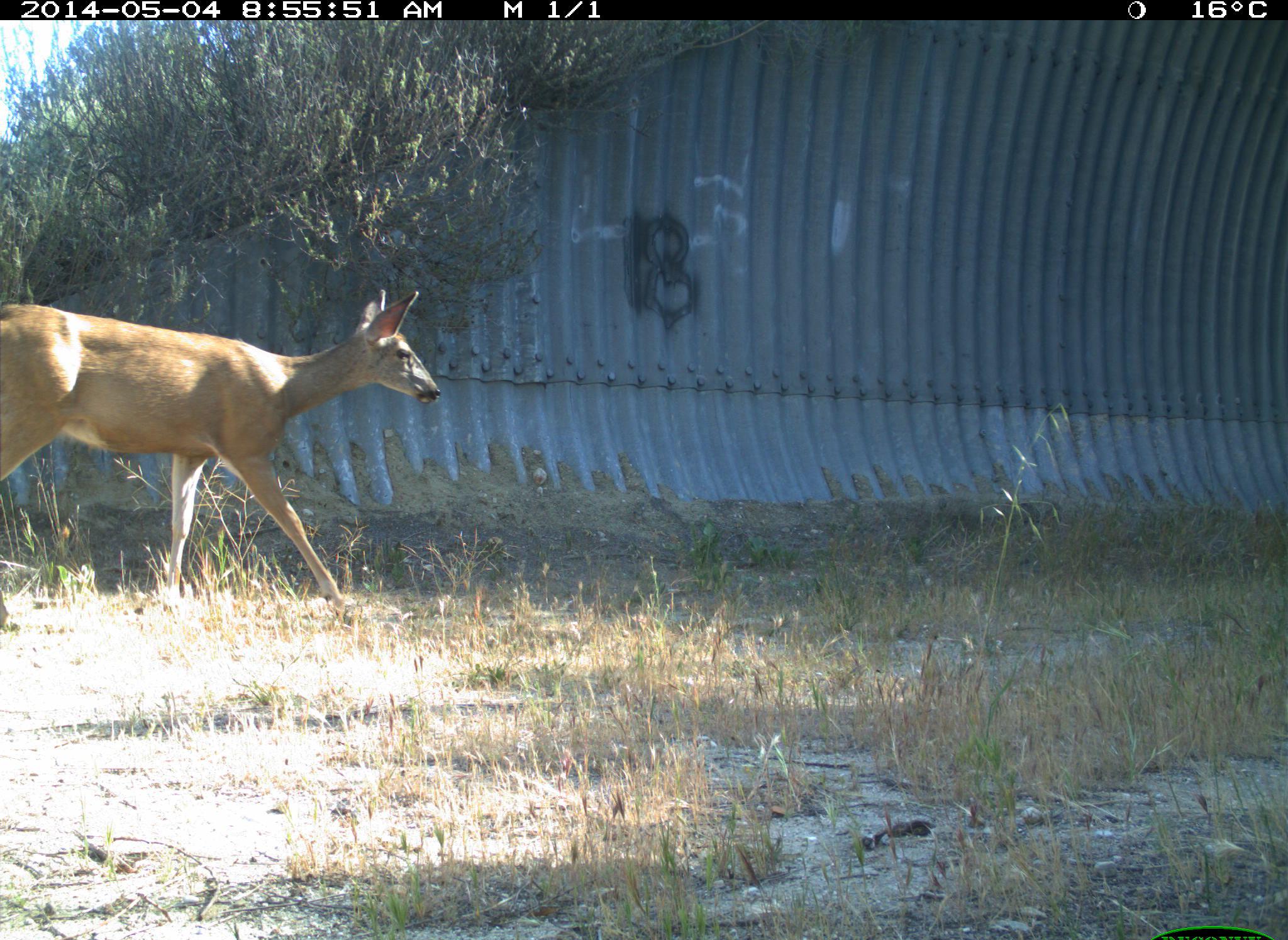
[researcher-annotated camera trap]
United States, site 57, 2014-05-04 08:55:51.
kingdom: Animalia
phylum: Chordata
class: Mammalia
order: Artiodactyla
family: Cervidae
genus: Odocoileus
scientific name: Odocoileus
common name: deer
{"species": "deer (Odocoileus)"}